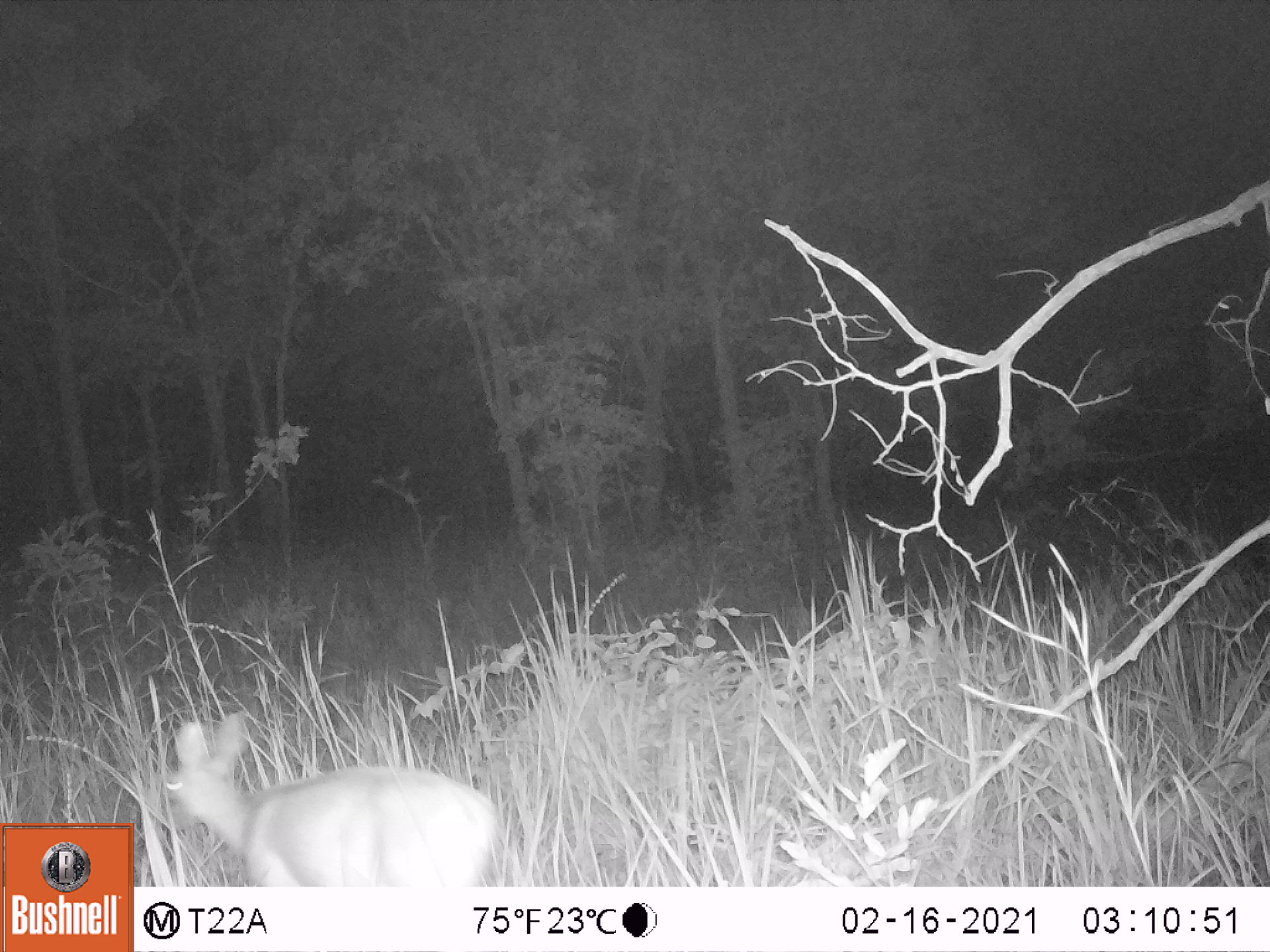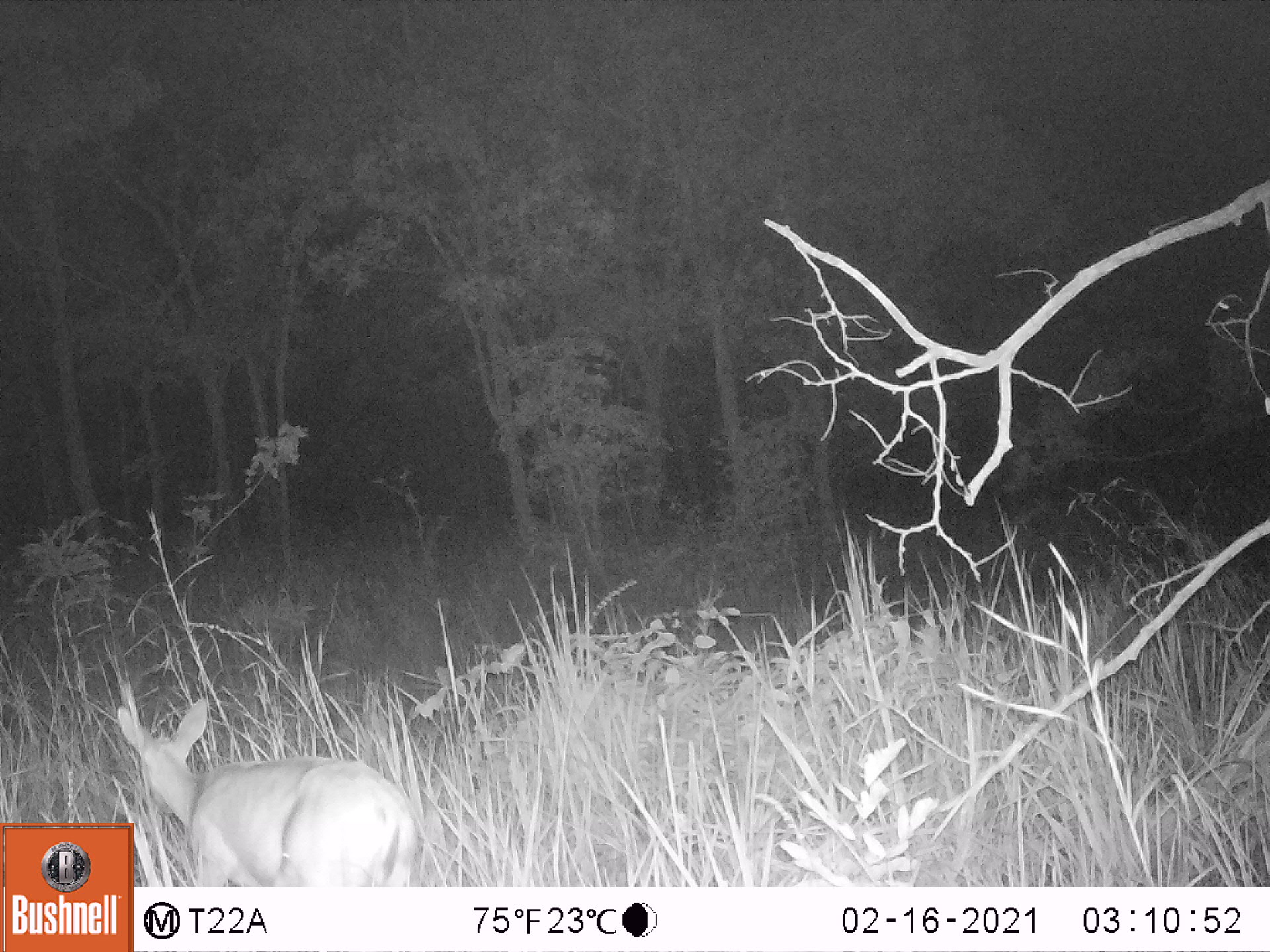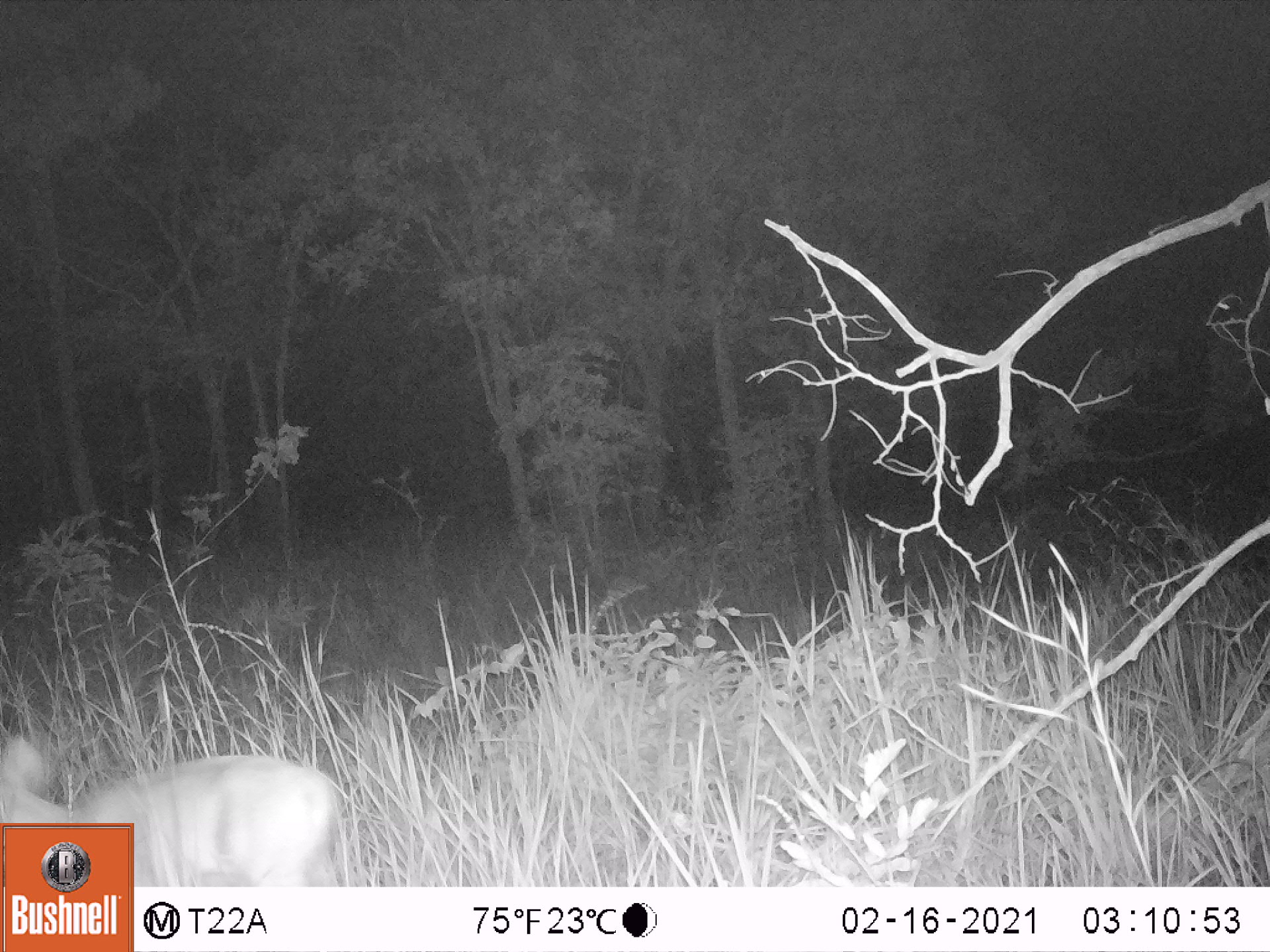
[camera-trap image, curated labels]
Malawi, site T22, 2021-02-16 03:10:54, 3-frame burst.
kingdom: Animalia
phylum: Chordata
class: Mammalia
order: Artiodactyla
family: Bovidae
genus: Sylvicapra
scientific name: Sylvicapra grimmia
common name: common duiker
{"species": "common duiker (Sylvicapra grimmia)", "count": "1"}